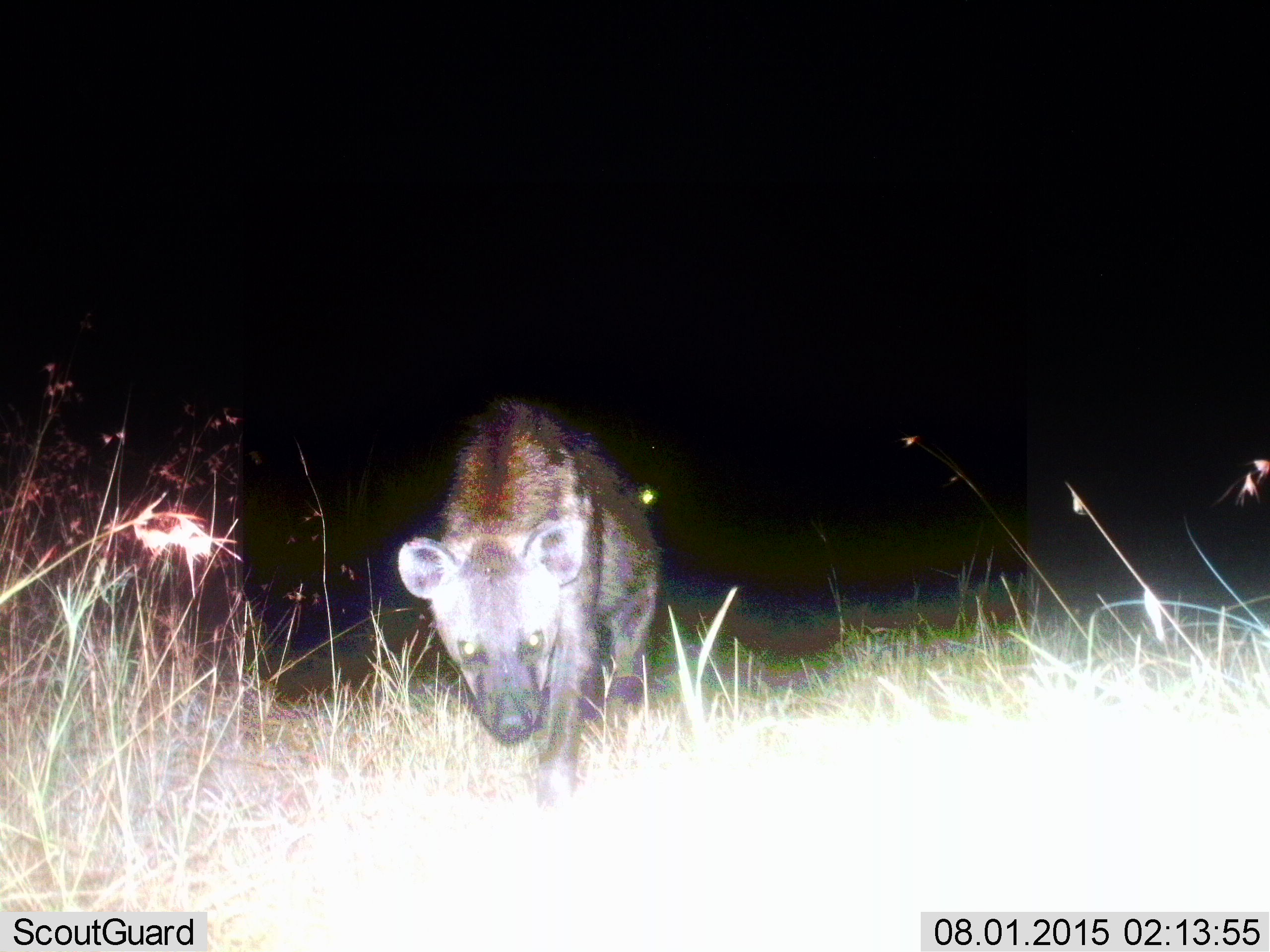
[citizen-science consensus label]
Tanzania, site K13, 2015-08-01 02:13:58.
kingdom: Animalia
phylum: Chordata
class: Mammalia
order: Carnivora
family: Hyaenidae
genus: Crocuta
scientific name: Crocuta crocuta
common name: spotted hyena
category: hyenaspotted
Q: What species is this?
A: Hyenaspotted (spotted hyena) (Crocuta crocuta).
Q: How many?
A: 1.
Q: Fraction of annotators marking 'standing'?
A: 0%.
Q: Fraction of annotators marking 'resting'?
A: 0%.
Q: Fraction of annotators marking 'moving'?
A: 100%.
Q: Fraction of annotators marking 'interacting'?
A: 0%.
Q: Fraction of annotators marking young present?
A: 0%.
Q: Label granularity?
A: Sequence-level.